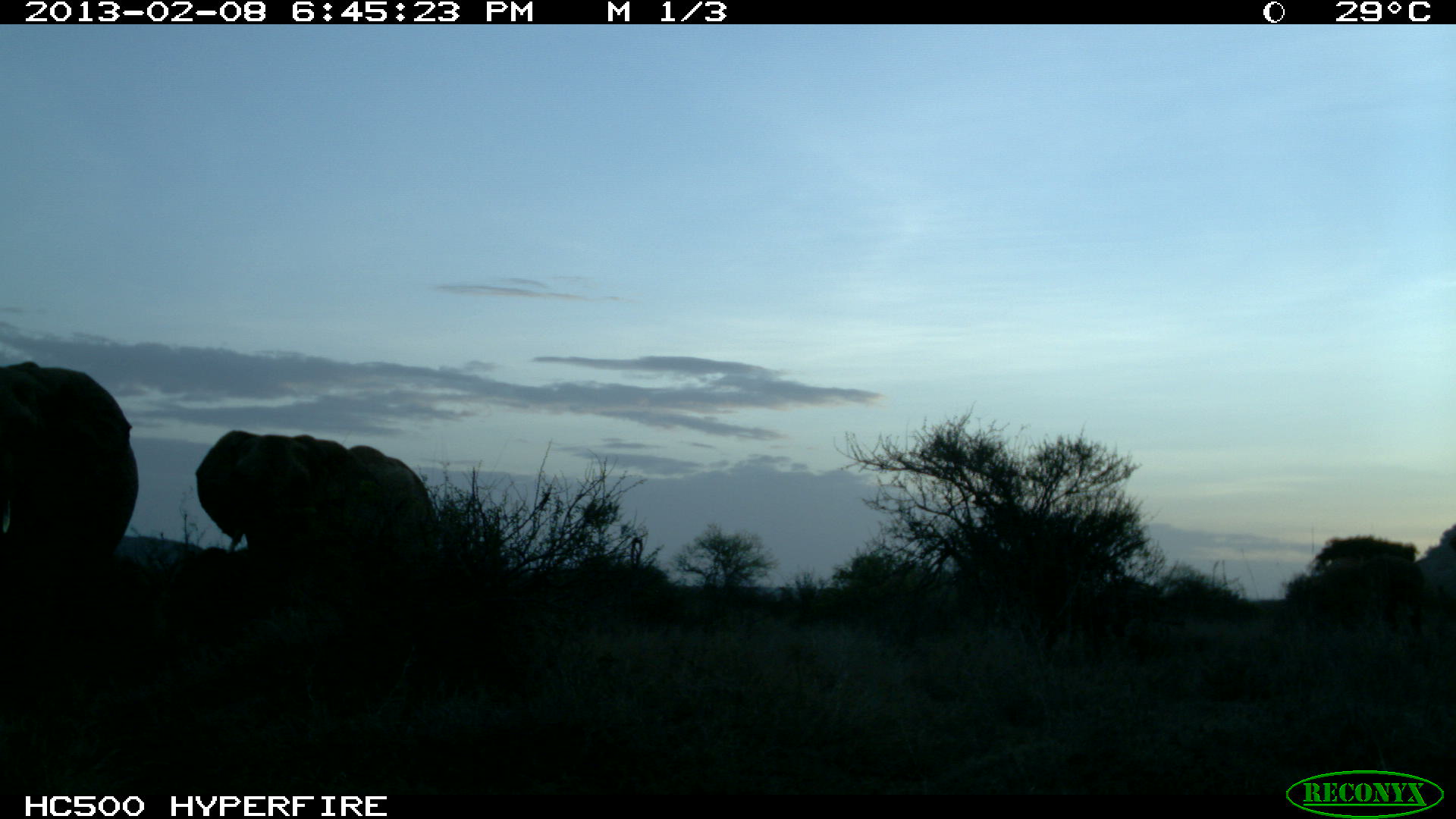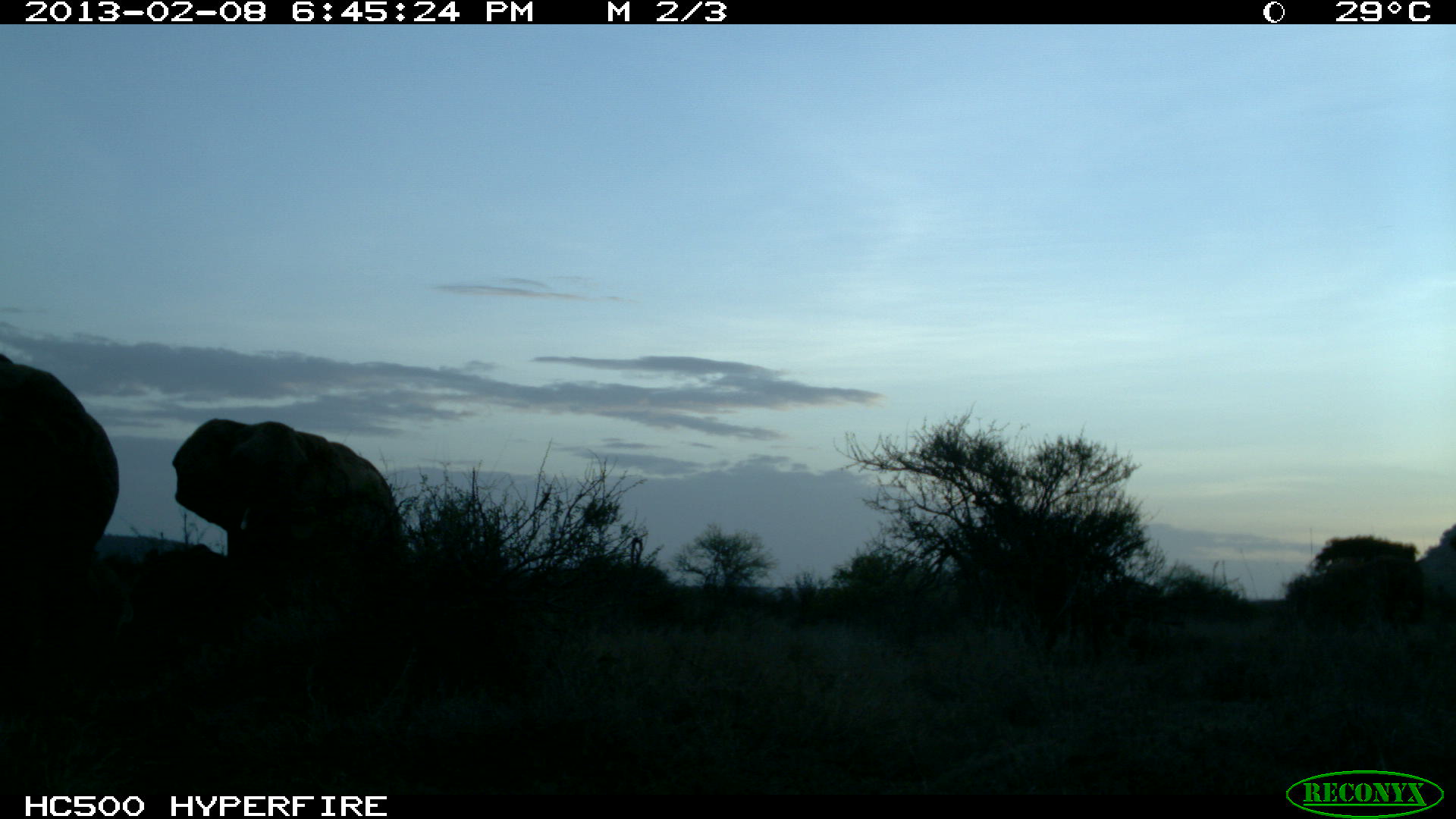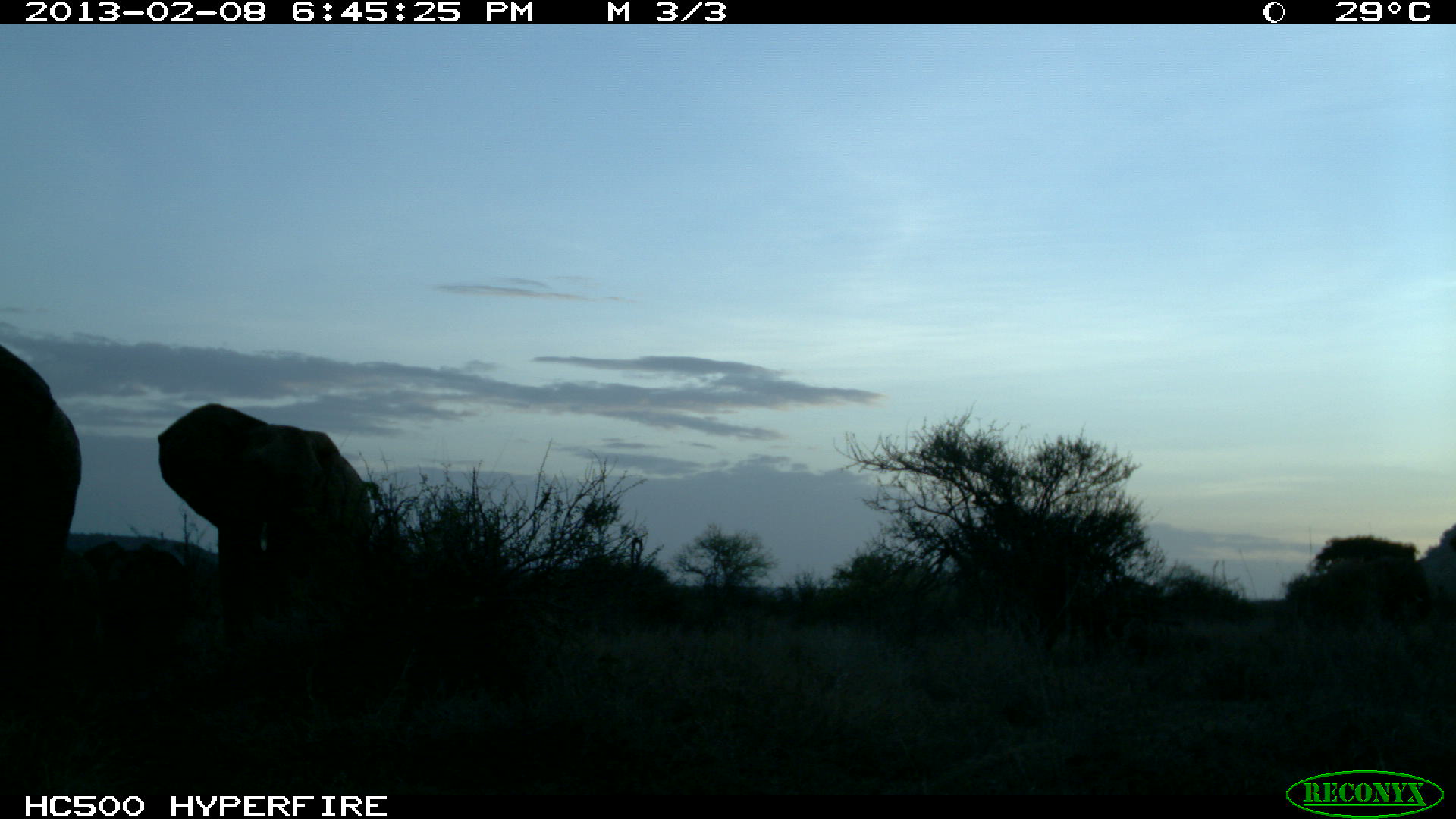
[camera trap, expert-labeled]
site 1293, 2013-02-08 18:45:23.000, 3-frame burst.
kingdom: Animalia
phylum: Chordata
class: Mammalia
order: Proboscidea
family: Elephantidae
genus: Loxodonta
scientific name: Loxodonta africana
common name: african bush elephant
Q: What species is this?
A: Loxodonta africana (african bush elephant).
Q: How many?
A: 3.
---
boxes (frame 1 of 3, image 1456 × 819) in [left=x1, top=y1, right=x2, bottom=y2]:
loxodonta africana: [left=194, top=429, right=442, bottom=570]; [left=1, top=360, right=138, bottom=586]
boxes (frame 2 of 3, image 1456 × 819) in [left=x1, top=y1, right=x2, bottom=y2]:
loxodonta africana: [left=173, top=415, right=409, bottom=578]; [left=0, top=355, right=121, bottom=623]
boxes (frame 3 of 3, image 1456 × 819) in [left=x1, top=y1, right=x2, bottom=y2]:
loxodonta africana: [left=158, top=404, right=378, bottom=667]; [left=1, top=349, right=82, bottom=697]; [left=88, top=539, right=201, bottom=668]; [left=61, top=551, right=100, bottom=657]